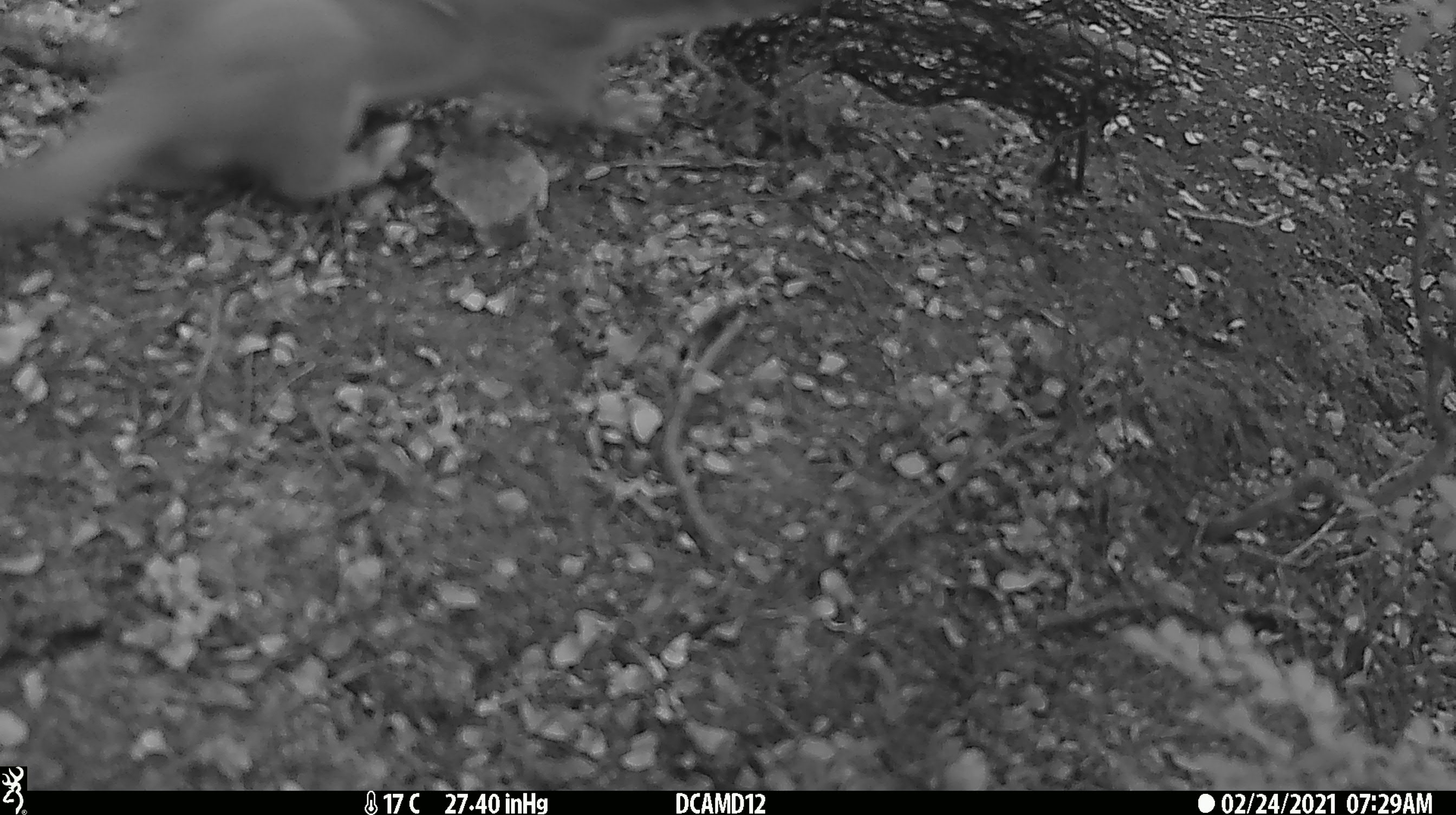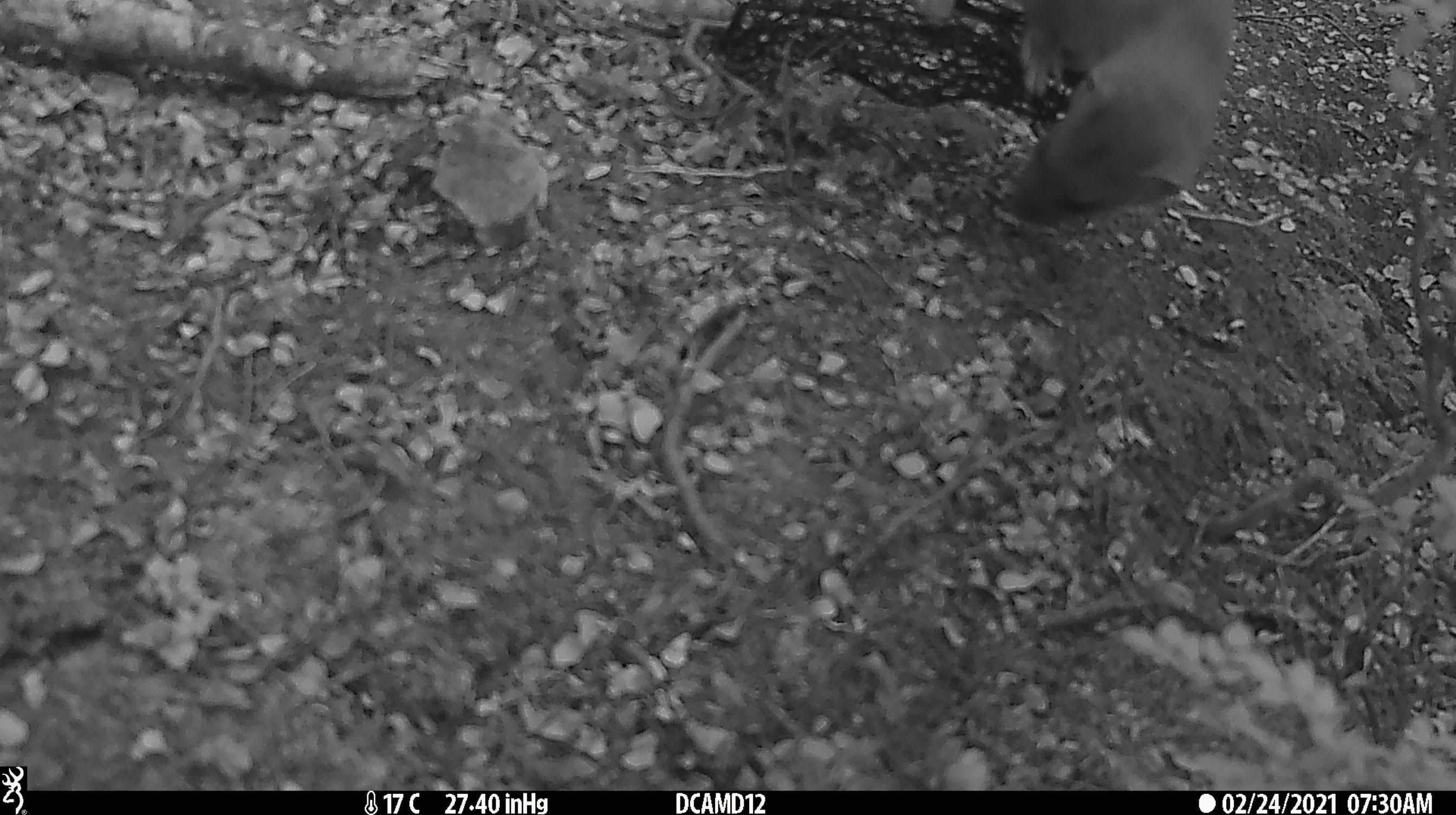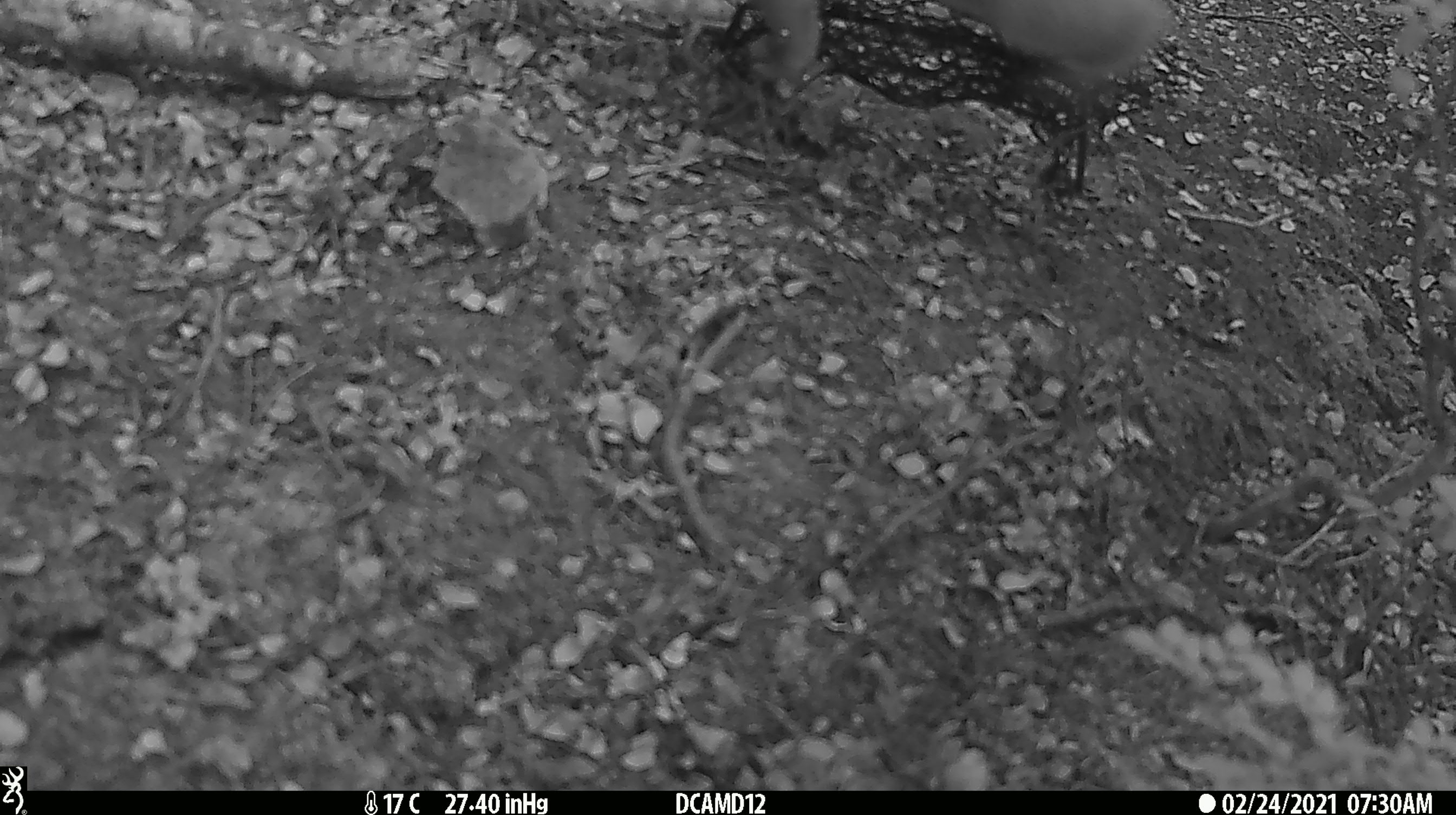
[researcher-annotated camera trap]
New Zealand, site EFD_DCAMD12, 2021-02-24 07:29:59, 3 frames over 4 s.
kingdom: Animalia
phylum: Chordata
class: Mammalia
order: Carnivora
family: Mustelidae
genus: Mustela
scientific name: Mustela erminea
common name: stoat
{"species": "stoat (Mustela erminea)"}